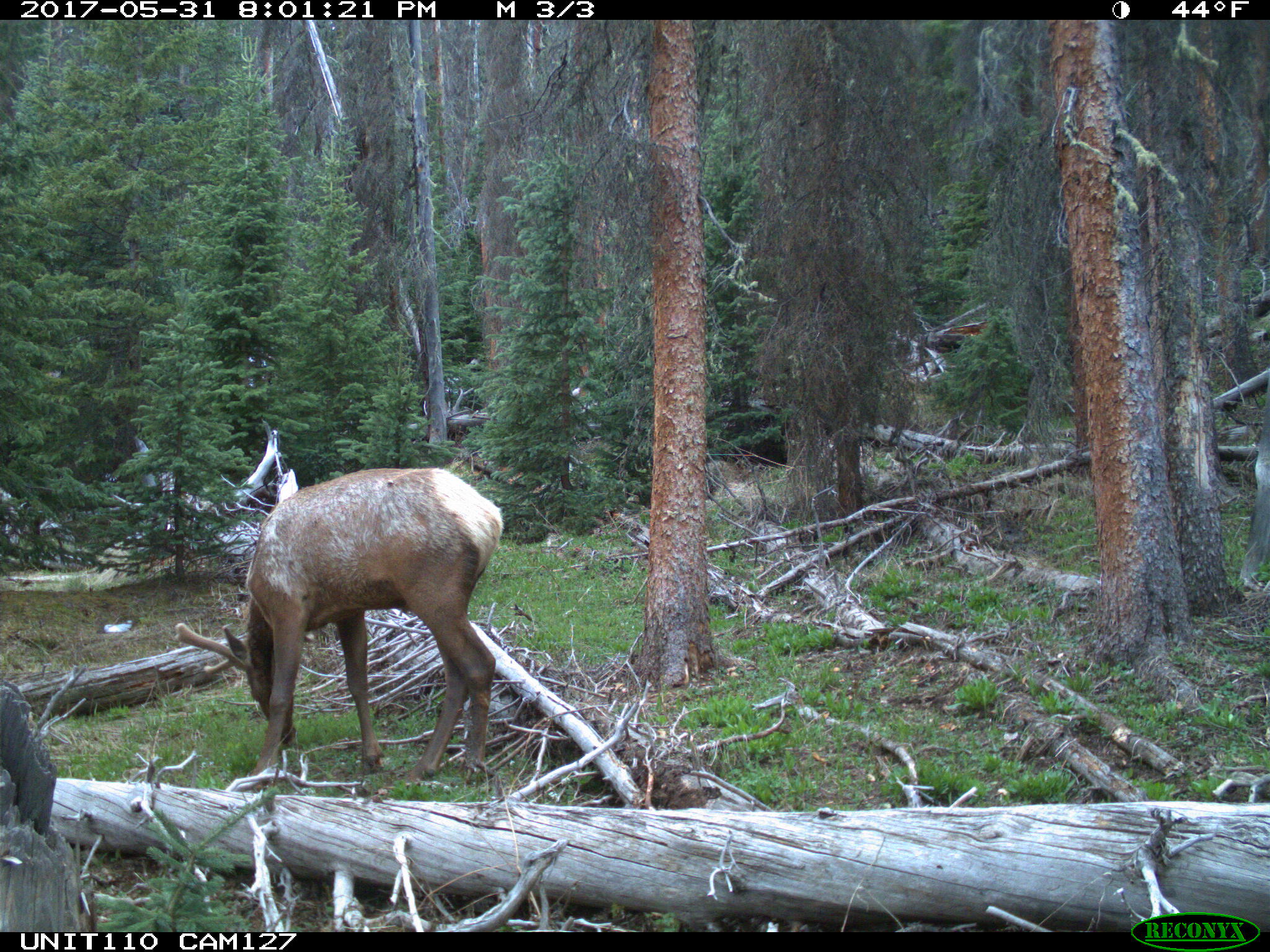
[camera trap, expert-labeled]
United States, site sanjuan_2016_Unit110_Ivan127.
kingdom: Animalia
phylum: Chordata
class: Mammalia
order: Artiodactyla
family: Cervidae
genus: Cervus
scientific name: Cervus elaphus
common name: red deer